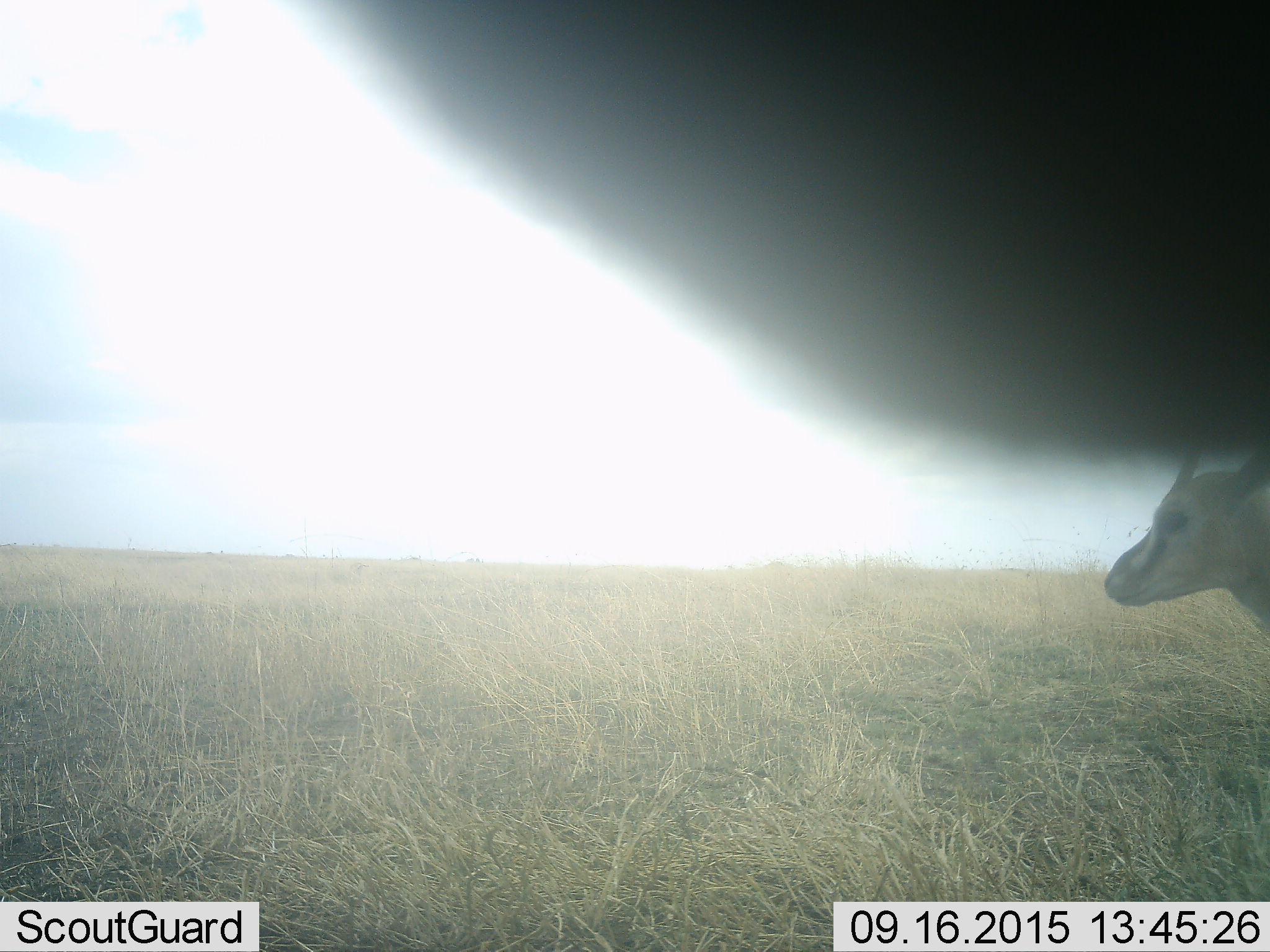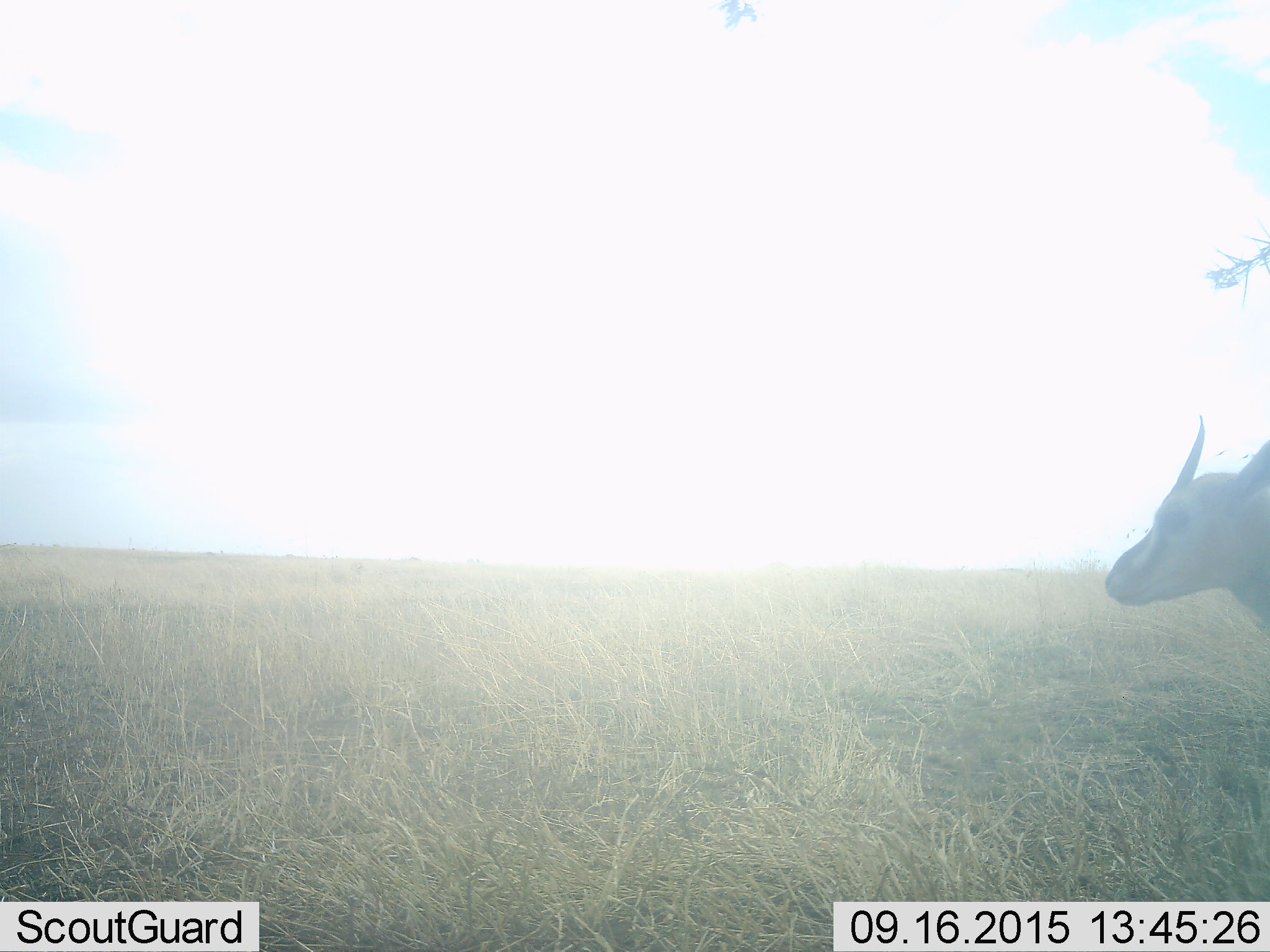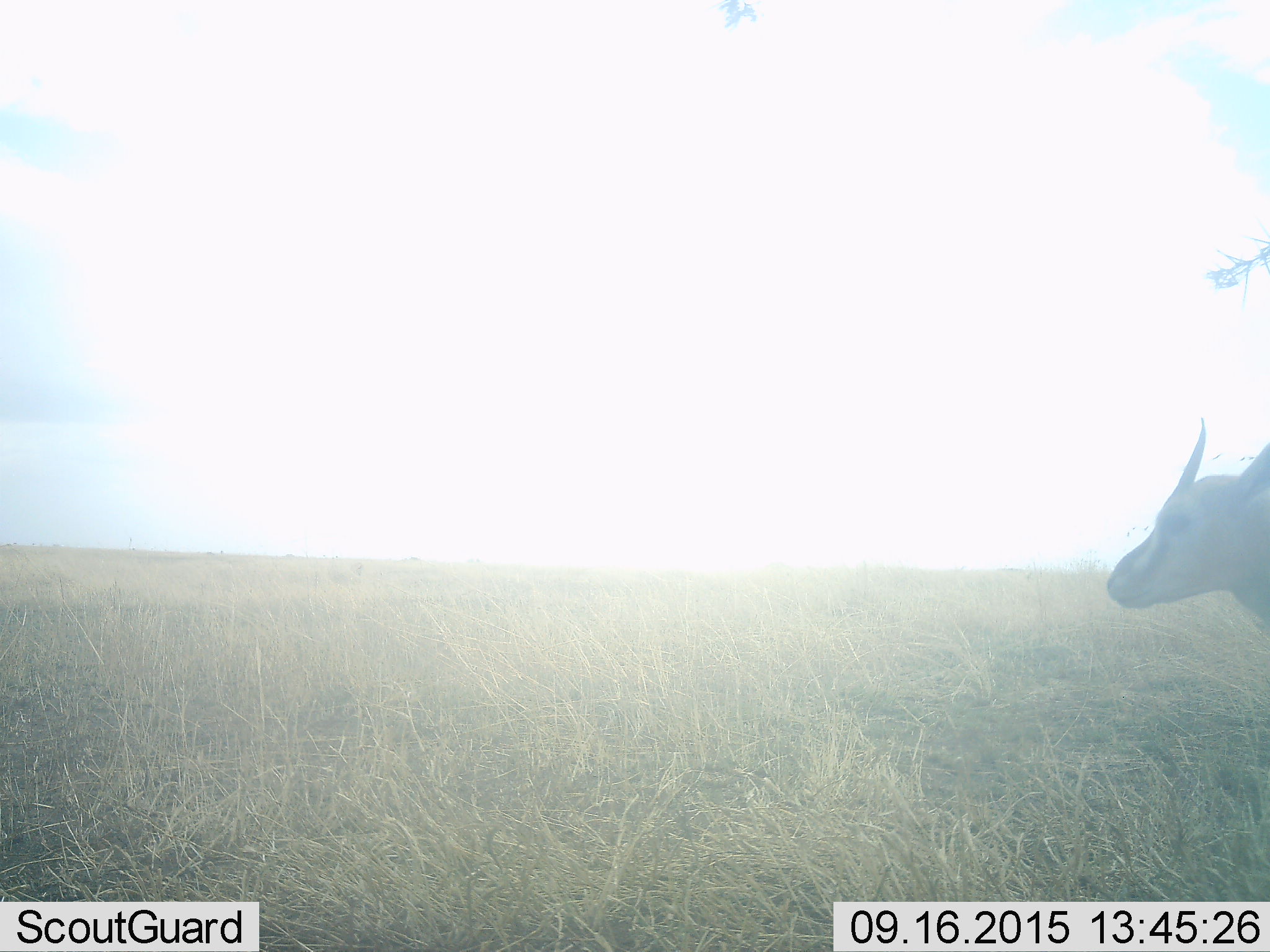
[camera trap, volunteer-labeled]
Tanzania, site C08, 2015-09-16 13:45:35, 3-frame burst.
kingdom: Animalia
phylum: Chordata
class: Mammalia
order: Artiodactyla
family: Bovidae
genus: Eudorcas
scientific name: Eudorcas thomsonii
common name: thomson's gazelle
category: gazellethomsons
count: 2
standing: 93%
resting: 7%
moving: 13%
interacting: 0%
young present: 7%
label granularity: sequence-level